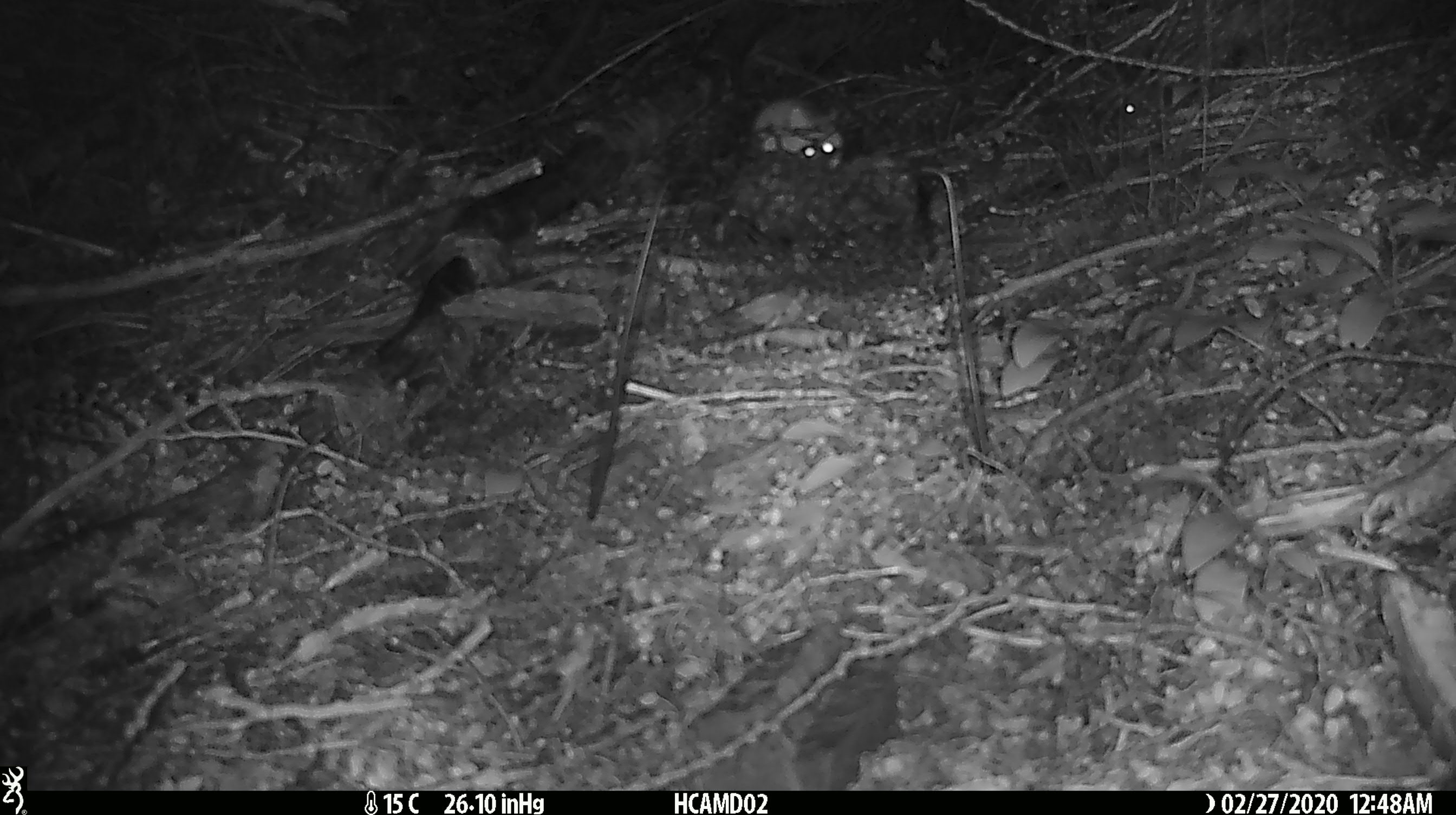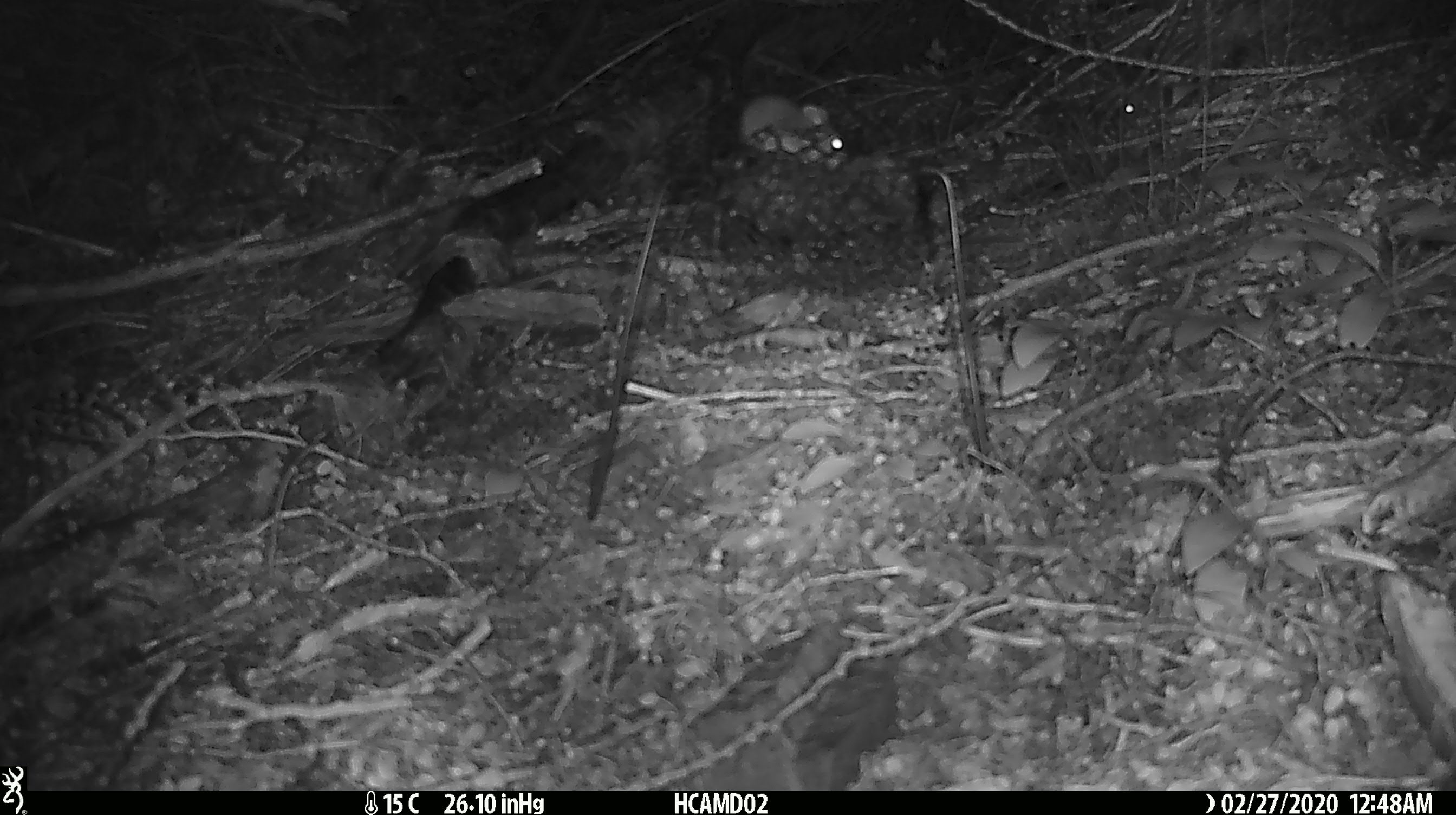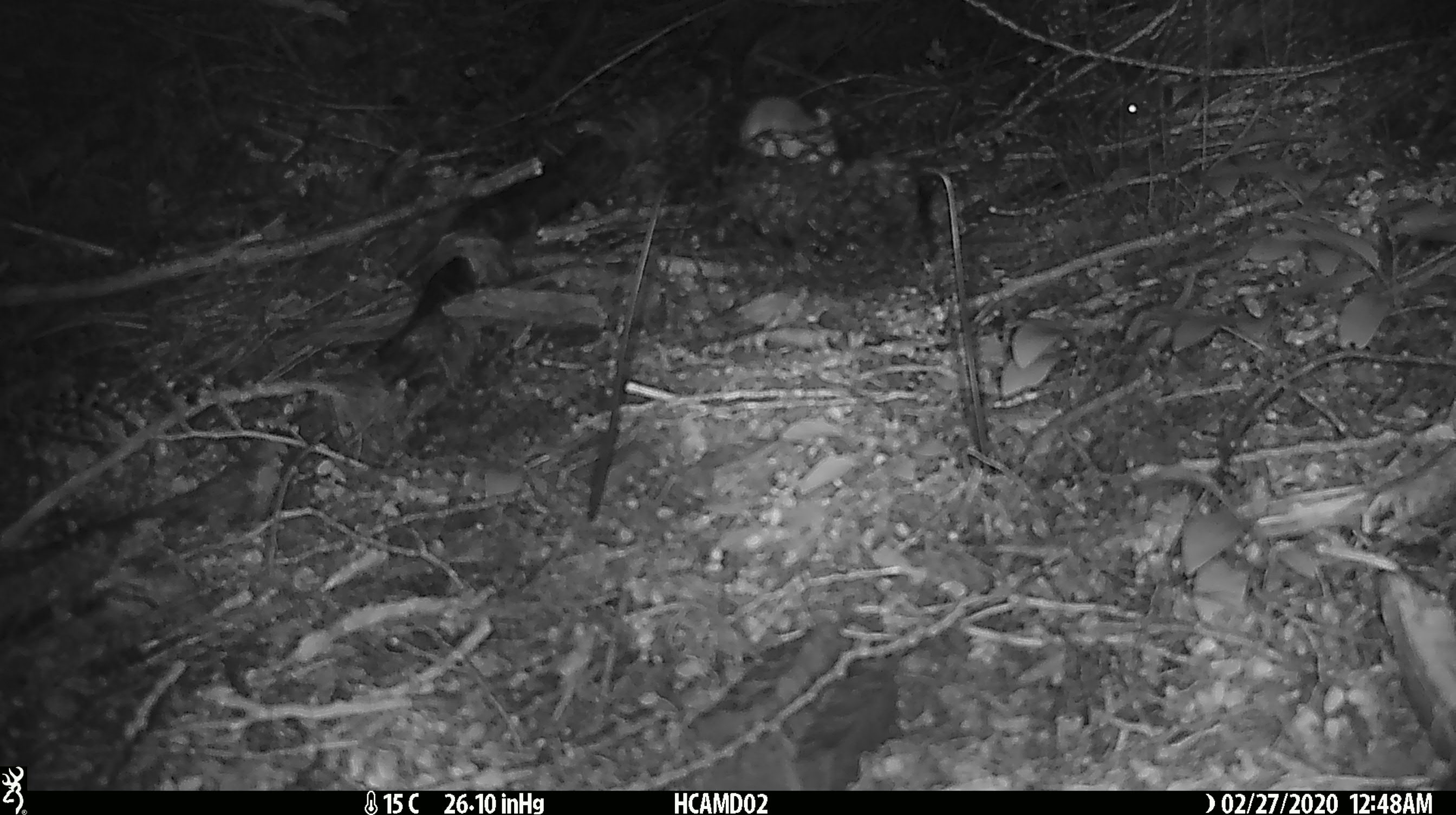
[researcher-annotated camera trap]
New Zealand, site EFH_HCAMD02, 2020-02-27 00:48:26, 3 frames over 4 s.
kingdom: Animalia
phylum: Chordata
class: Mammalia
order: Rodentia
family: Muridae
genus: Mus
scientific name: Mus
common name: mouse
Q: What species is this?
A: Mouse (Mus).